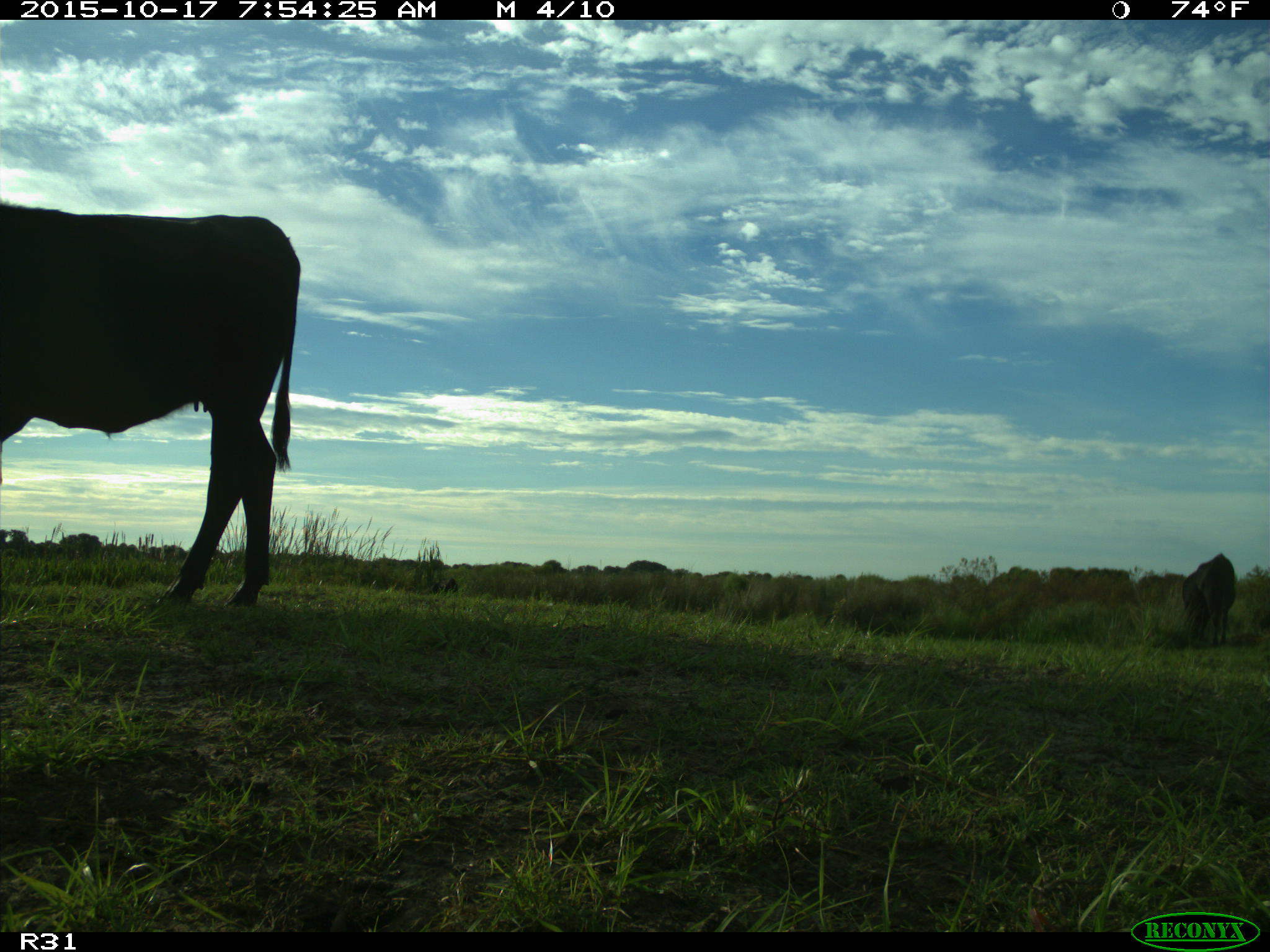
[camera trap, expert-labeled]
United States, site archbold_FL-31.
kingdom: Animalia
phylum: Chordata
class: Mammalia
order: Artiodactyla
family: Bovidae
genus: Bos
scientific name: Bos taurus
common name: domestic cow